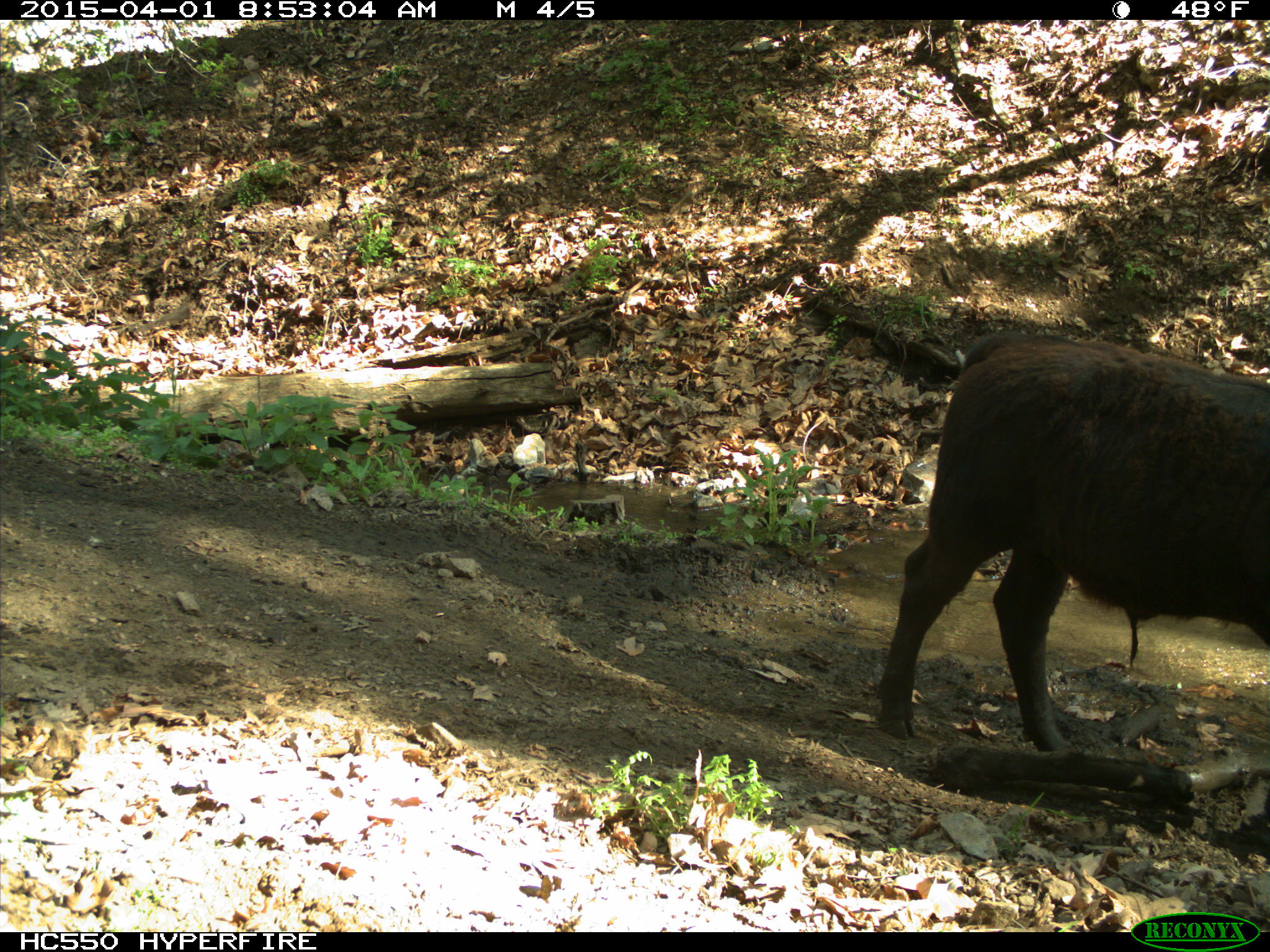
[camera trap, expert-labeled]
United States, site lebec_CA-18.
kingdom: Animalia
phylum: Chordata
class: Mammalia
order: Artiodactyla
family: Bovidae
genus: Bos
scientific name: Bos taurus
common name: domestic cow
Bos taurus (domestic cow).